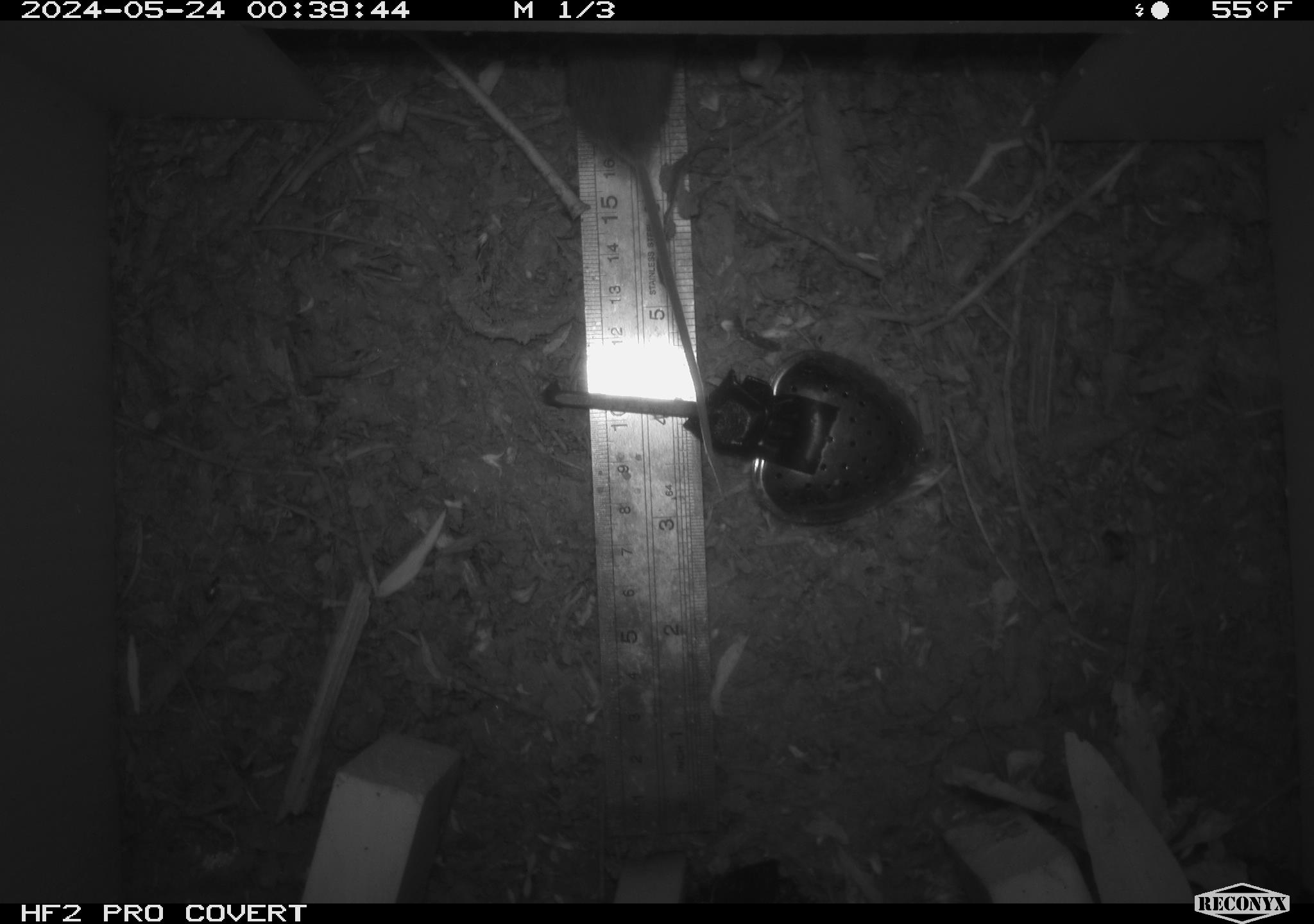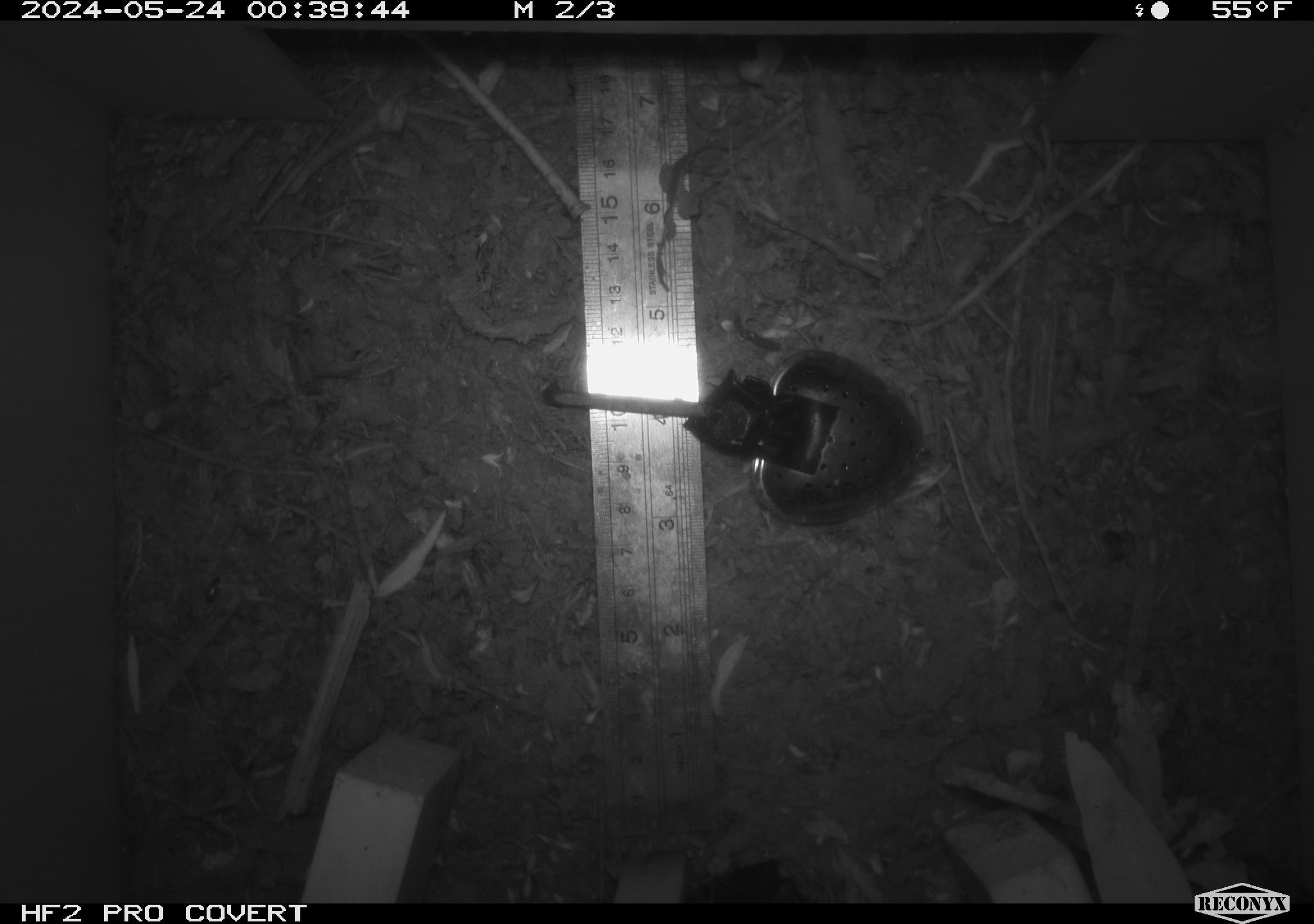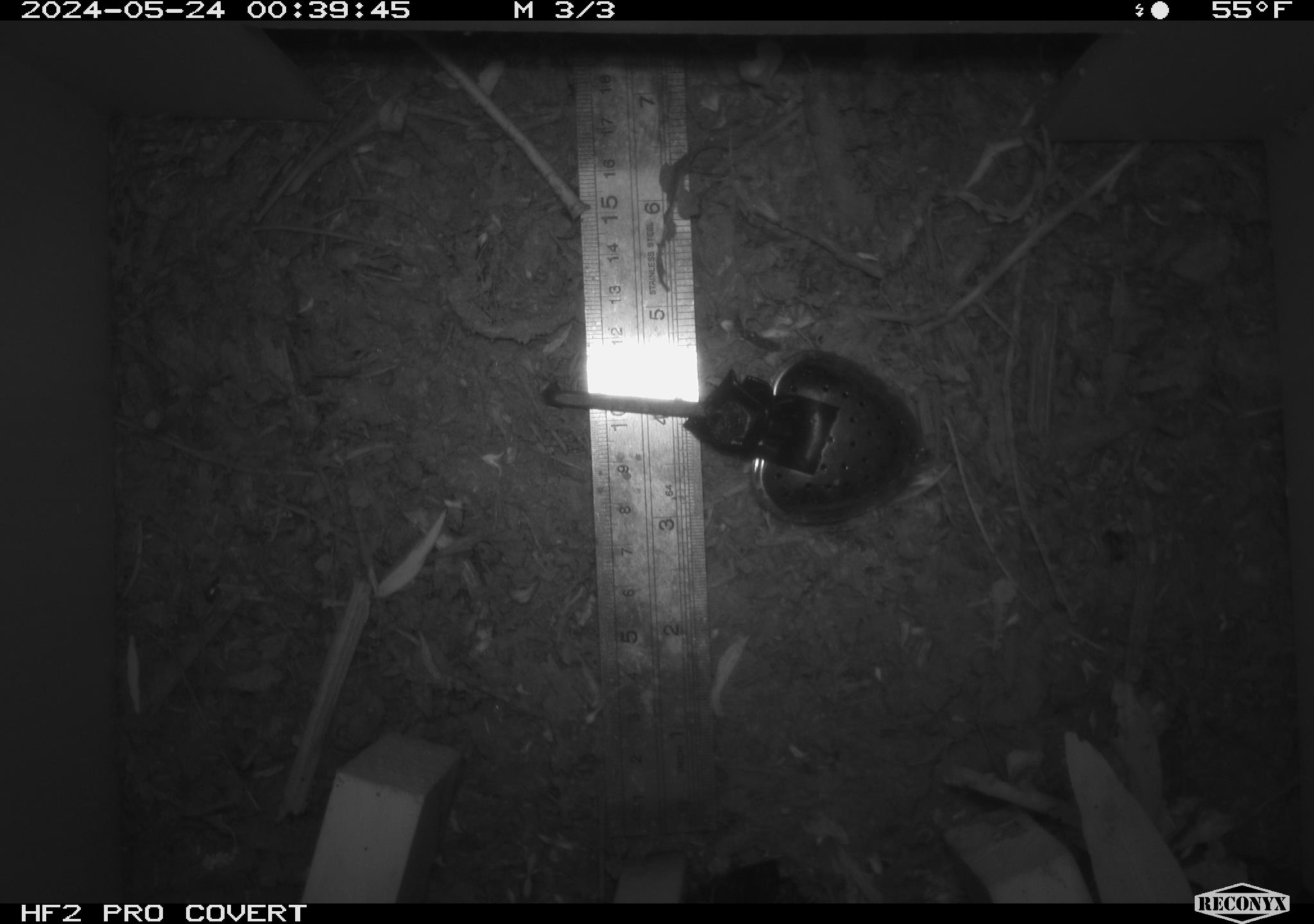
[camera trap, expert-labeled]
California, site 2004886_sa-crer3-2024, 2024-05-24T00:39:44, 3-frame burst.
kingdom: Animalia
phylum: Chordata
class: Mammalia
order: Rodentia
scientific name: Rodentia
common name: mouse species